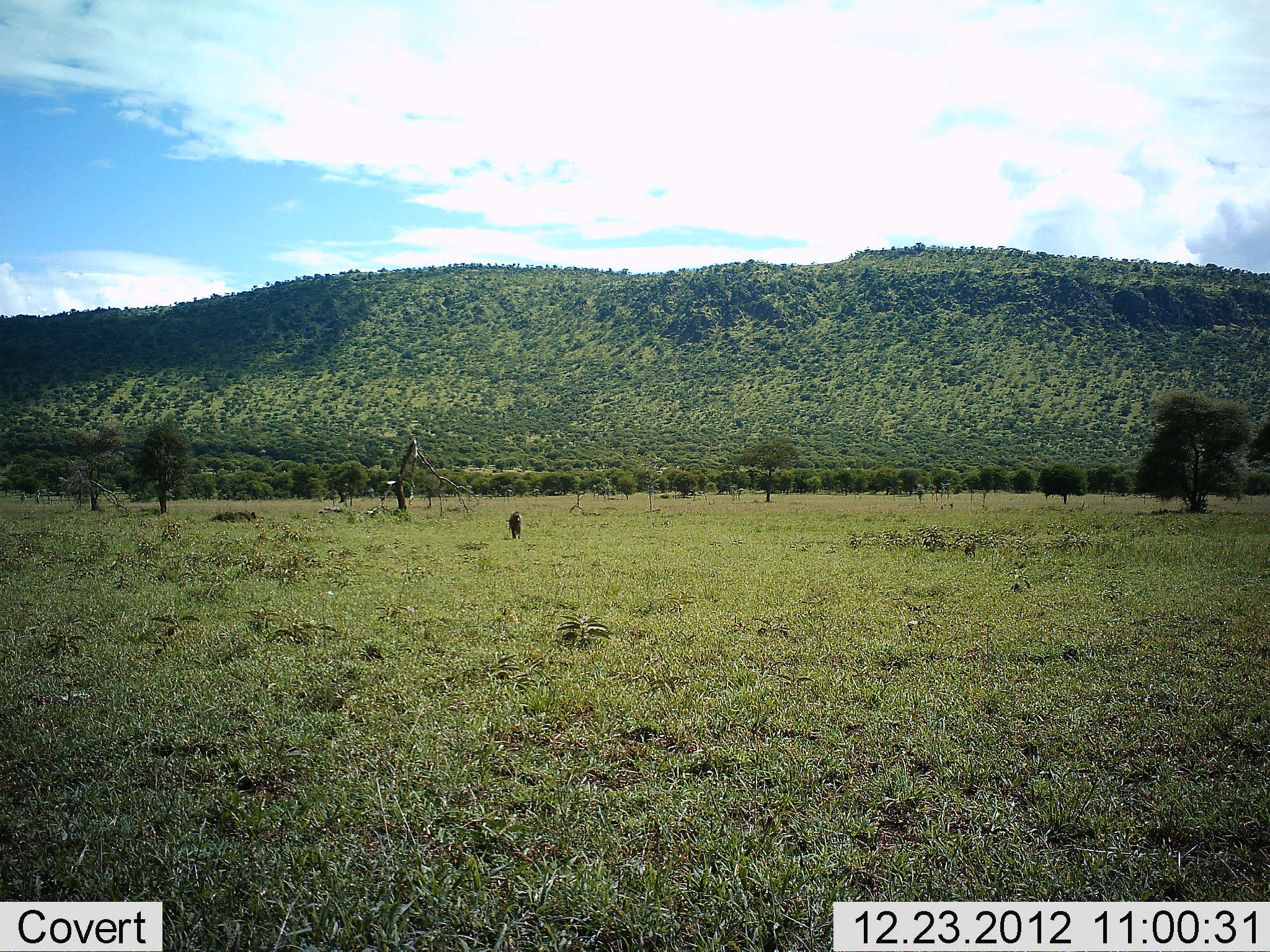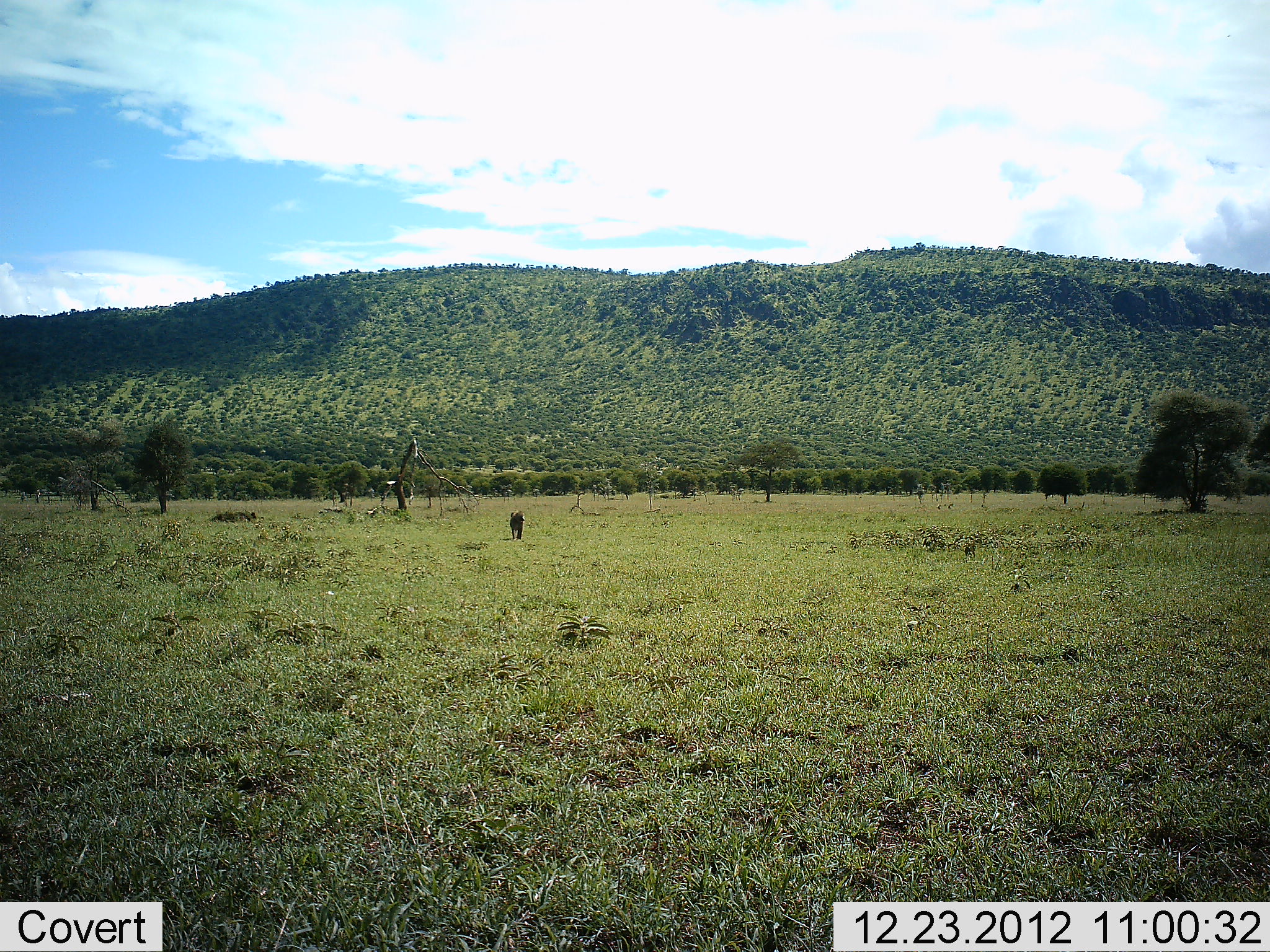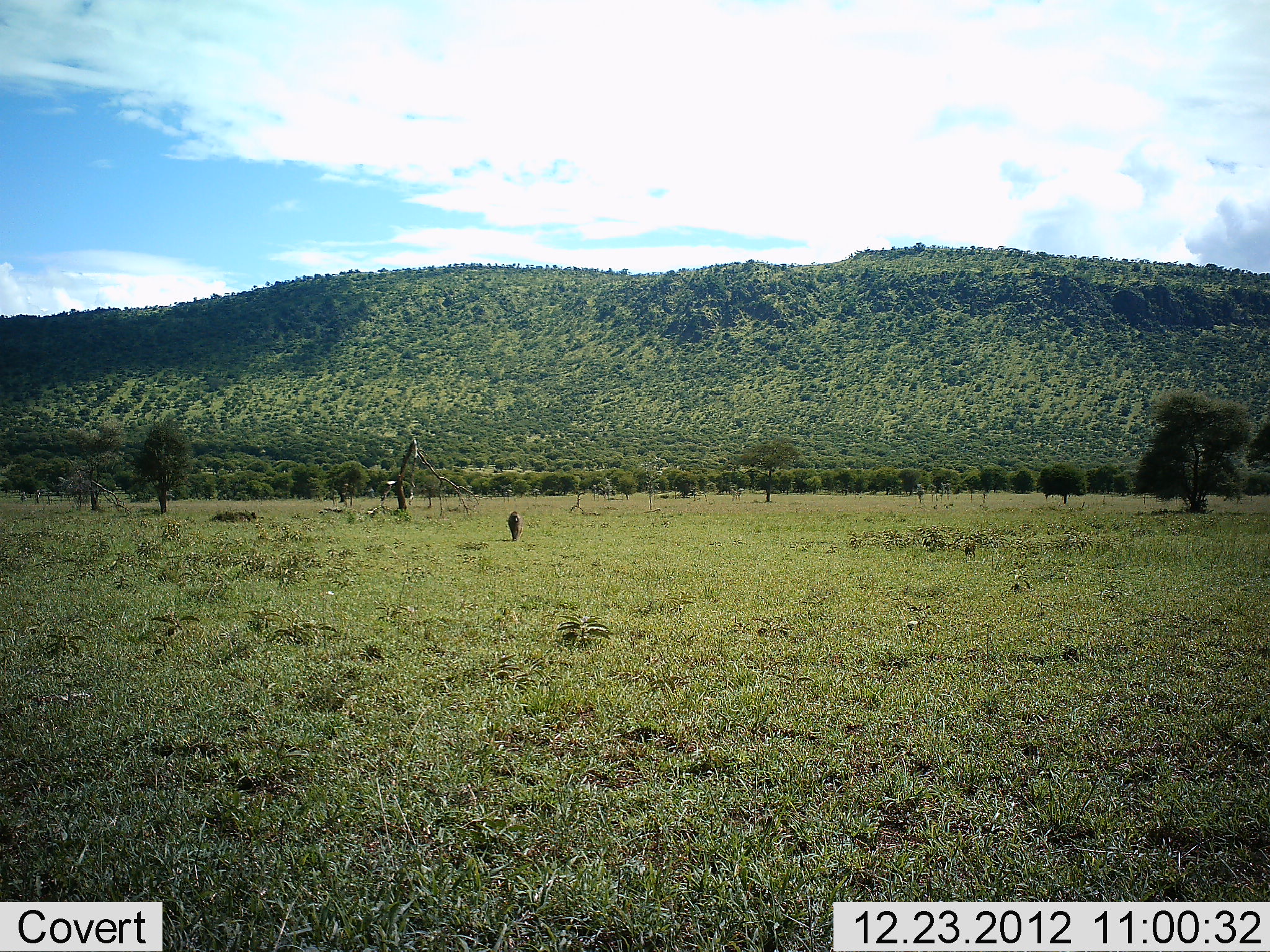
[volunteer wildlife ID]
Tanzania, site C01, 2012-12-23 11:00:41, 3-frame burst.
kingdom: Animalia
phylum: Chordata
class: Mammalia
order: Primates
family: Cercopithecidae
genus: Papio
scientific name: Papio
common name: baboon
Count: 1.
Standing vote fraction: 0%.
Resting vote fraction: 0%.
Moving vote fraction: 100%.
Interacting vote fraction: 0%.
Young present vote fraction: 0%.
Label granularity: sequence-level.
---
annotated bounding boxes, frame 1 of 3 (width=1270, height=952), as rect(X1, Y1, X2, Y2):
animal: rect(507, 510, 525, 540)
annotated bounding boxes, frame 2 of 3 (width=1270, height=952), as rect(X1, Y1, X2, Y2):
animal: rect(508, 510, 526, 540)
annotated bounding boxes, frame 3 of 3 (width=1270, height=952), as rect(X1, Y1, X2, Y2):
animal: rect(507, 510, 525, 540)